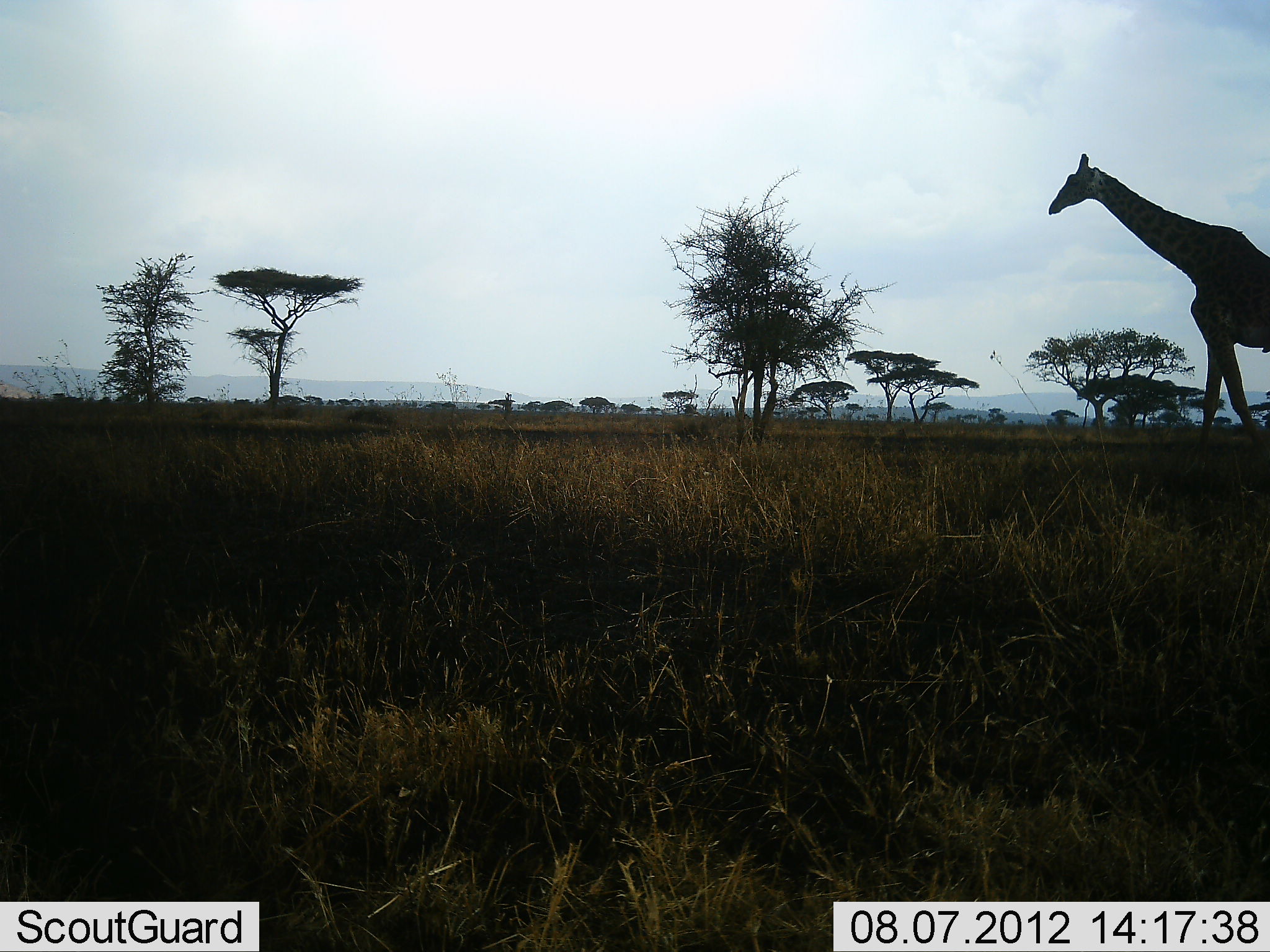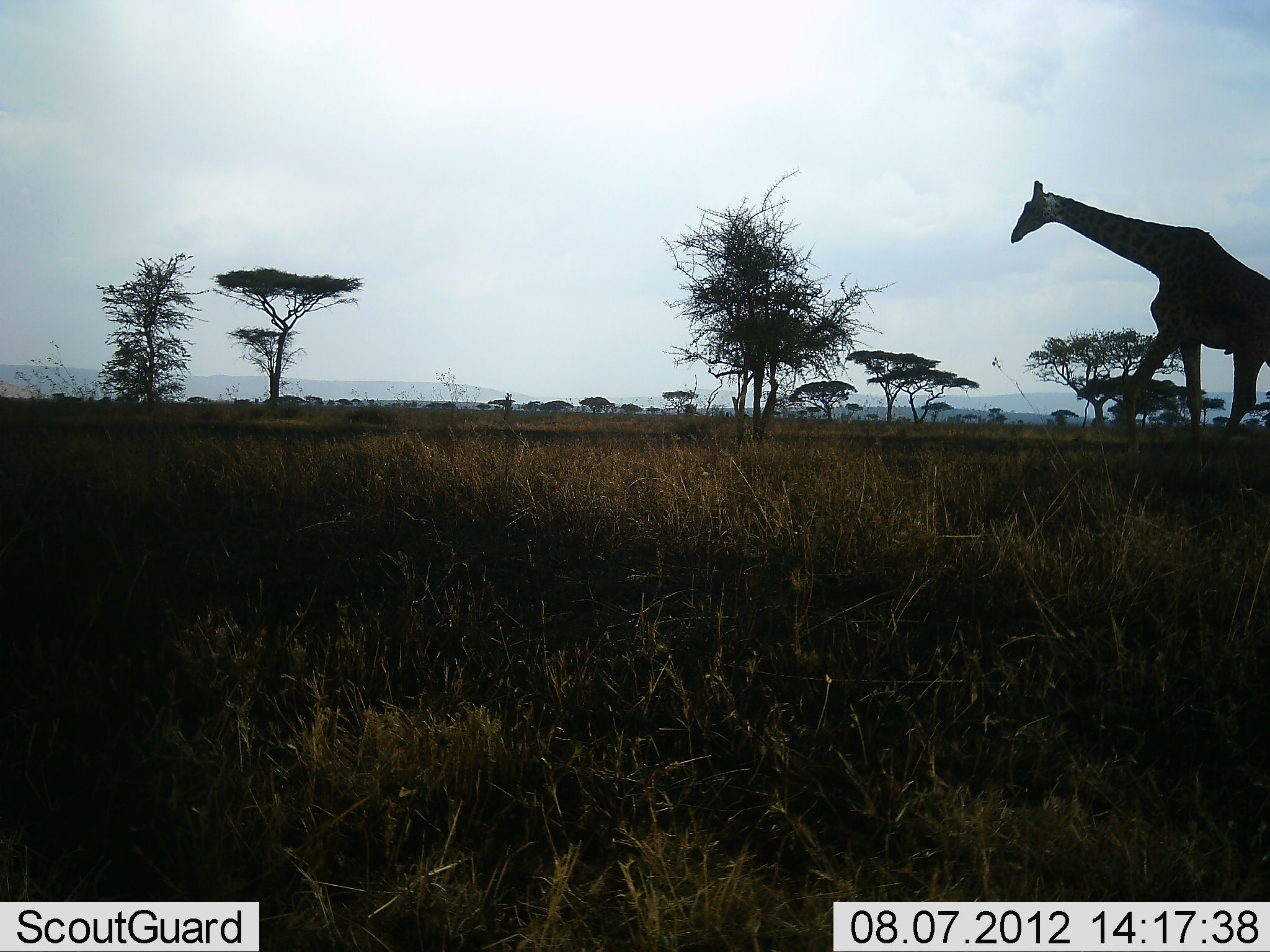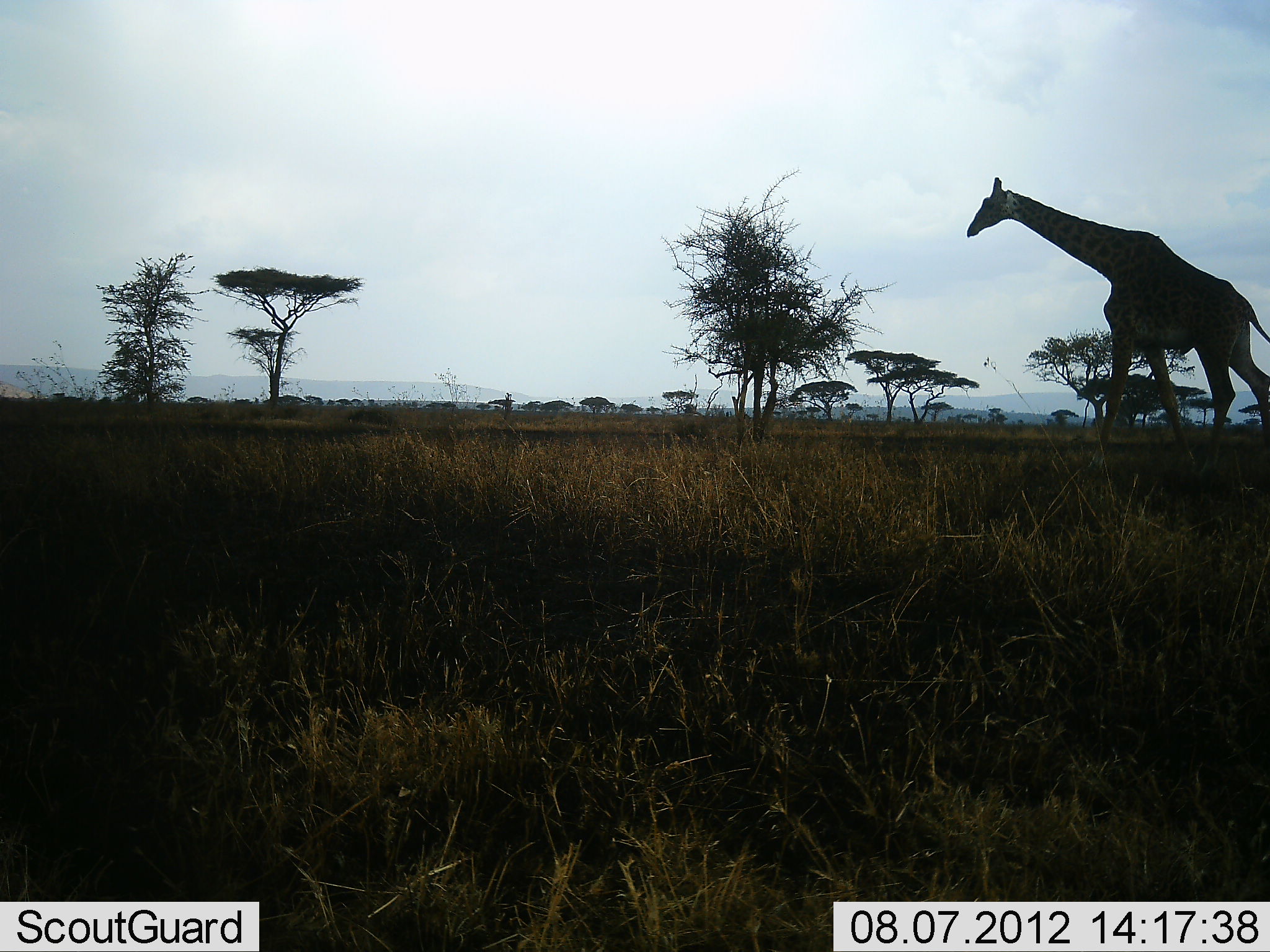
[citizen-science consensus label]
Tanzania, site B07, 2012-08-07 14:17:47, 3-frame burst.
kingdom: Animalia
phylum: Chordata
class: Mammalia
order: Artiodactyla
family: Giraffidae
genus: Giraffa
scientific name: Giraffa camelopardalis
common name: giraffe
Giraffe (Giraffa camelopardalis), count 1. Behavior (volunteer vote fractions): standing 0%, resting 0%, moving 100%, interacting 0%. Young present (vote fraction): 0%. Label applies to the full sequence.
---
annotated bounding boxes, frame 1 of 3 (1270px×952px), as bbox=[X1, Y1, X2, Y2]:
animal: bbox=[1049, 151, 1270, 467]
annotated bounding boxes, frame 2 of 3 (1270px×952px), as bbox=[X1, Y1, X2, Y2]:
animal: bbox=[1009, 180, 1270, 470]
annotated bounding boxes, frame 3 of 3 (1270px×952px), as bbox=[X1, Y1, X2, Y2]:
animal: bbox=[966, 176, 1270, 469]